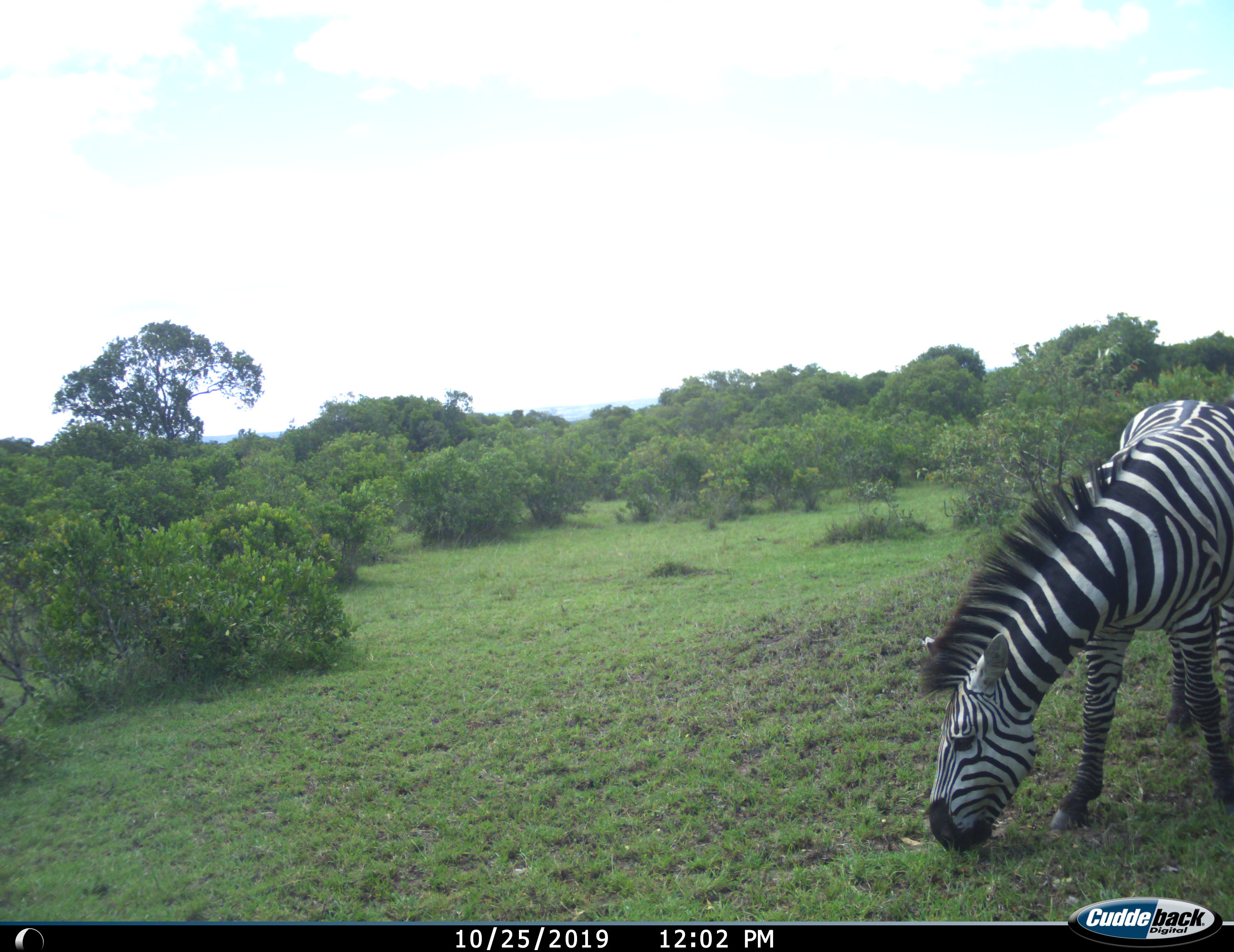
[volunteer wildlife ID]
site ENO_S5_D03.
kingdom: Animalia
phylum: Chordata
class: Mammalia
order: Perissodactyla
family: Equidae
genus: Equus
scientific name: Equus quagga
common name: plains zebra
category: zebraplains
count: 1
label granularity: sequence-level